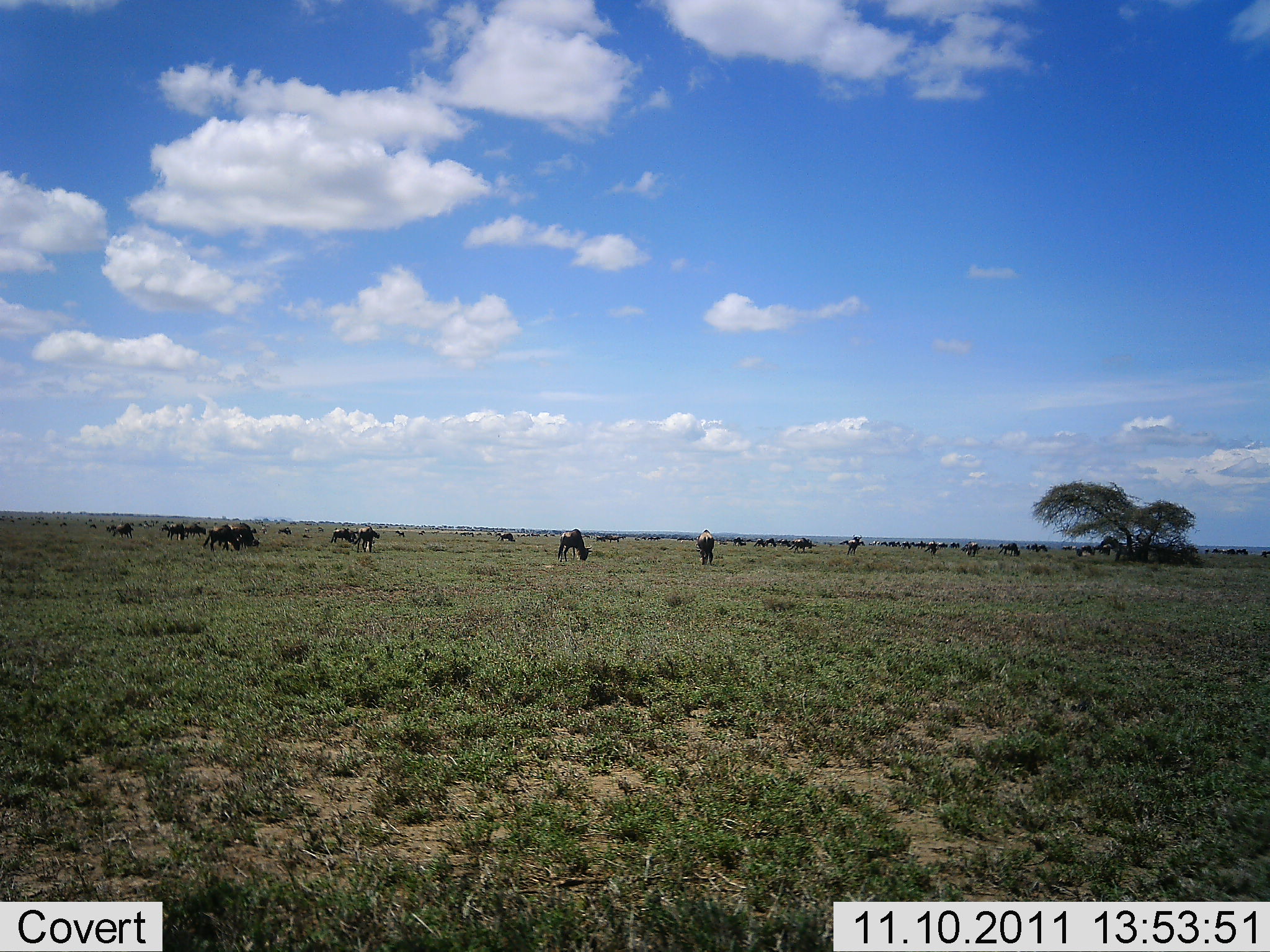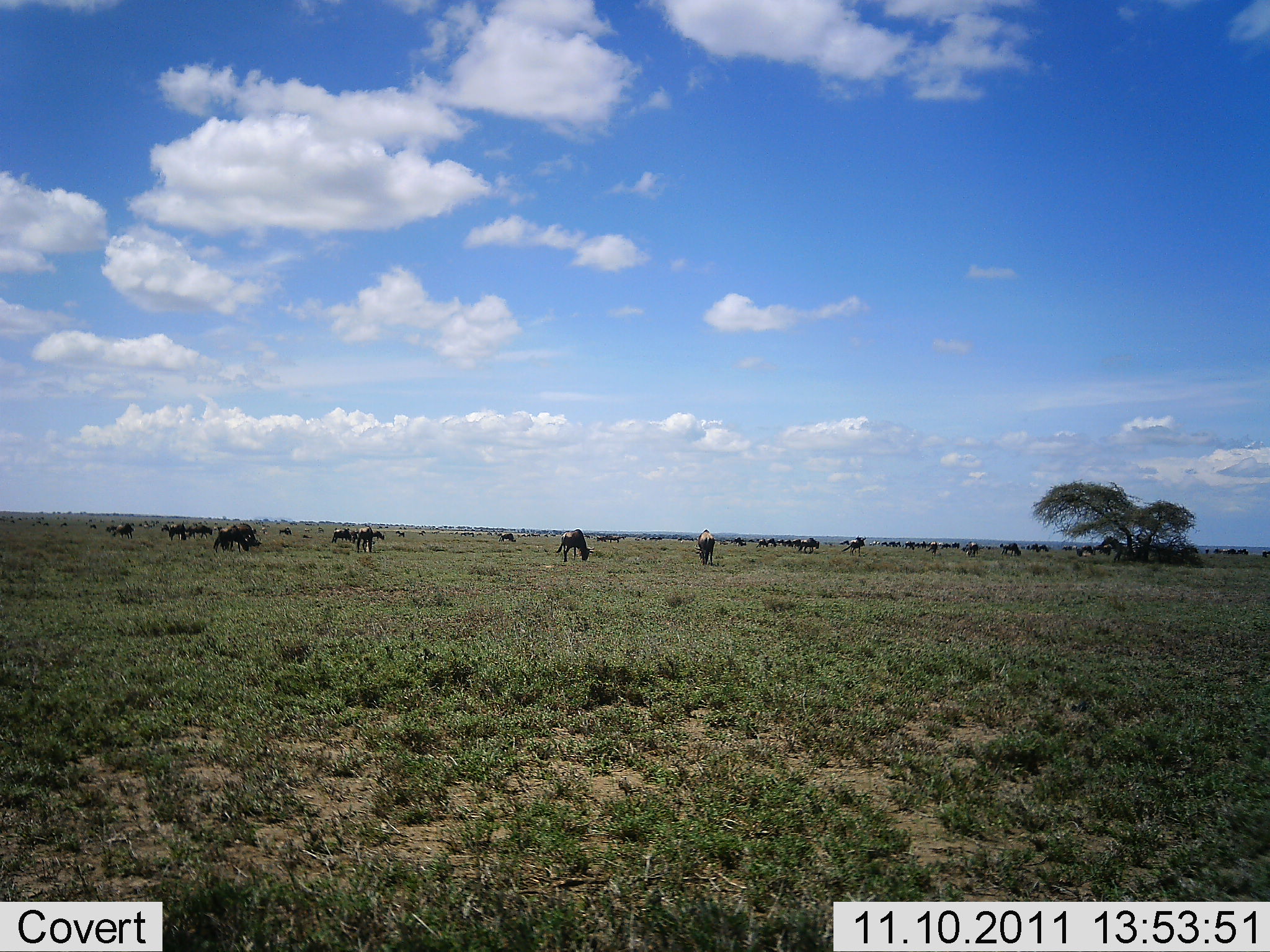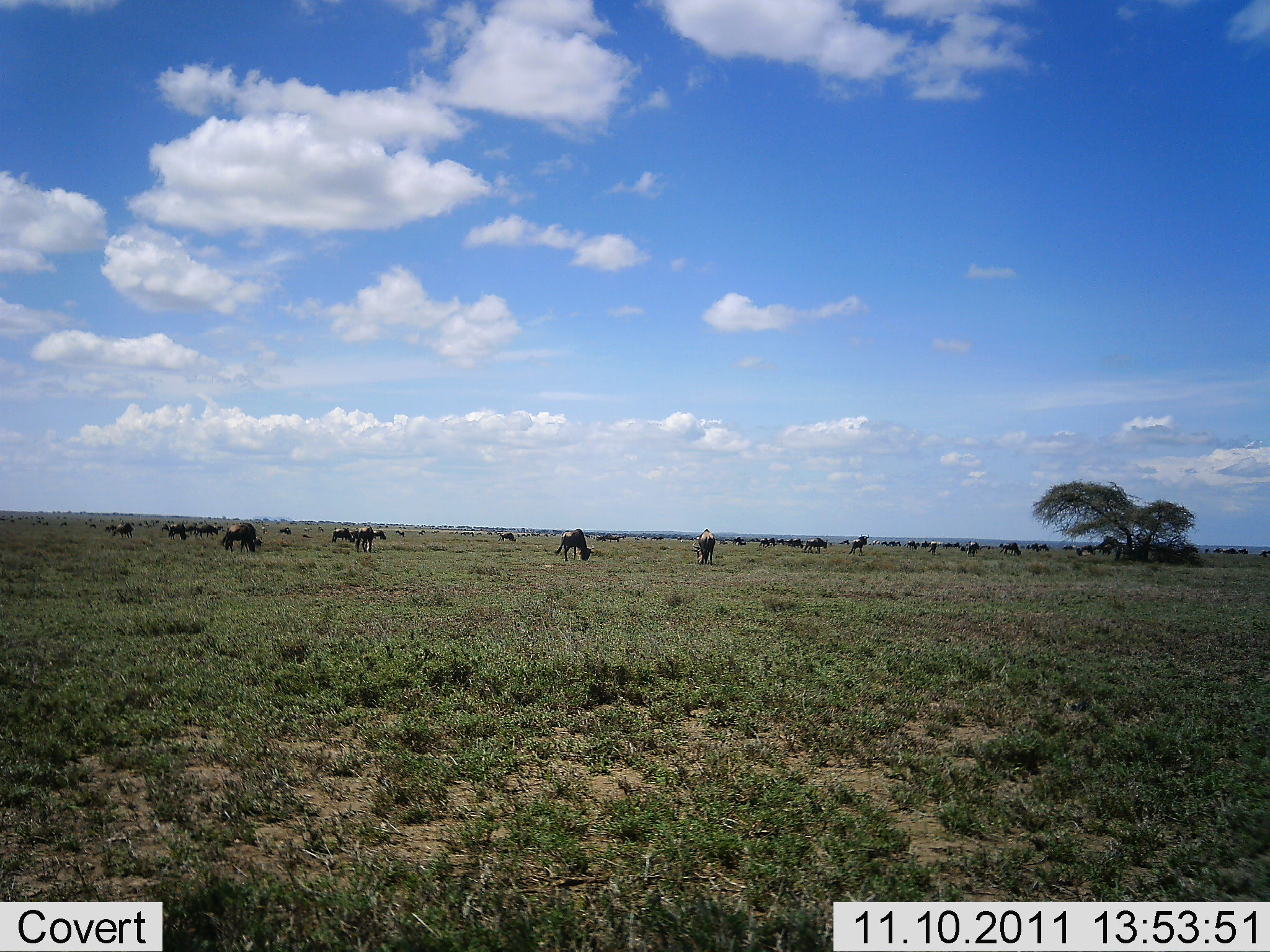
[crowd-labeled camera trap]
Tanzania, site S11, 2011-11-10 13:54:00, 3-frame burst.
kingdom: Animalia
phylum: Chordata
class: Mammalia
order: Artiodactyla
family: Bovidae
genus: Connochaetes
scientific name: Connochaetes taurinus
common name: blue wildebeest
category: wildebeest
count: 51+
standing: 54%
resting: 0%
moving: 38%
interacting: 0%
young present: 0%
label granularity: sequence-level